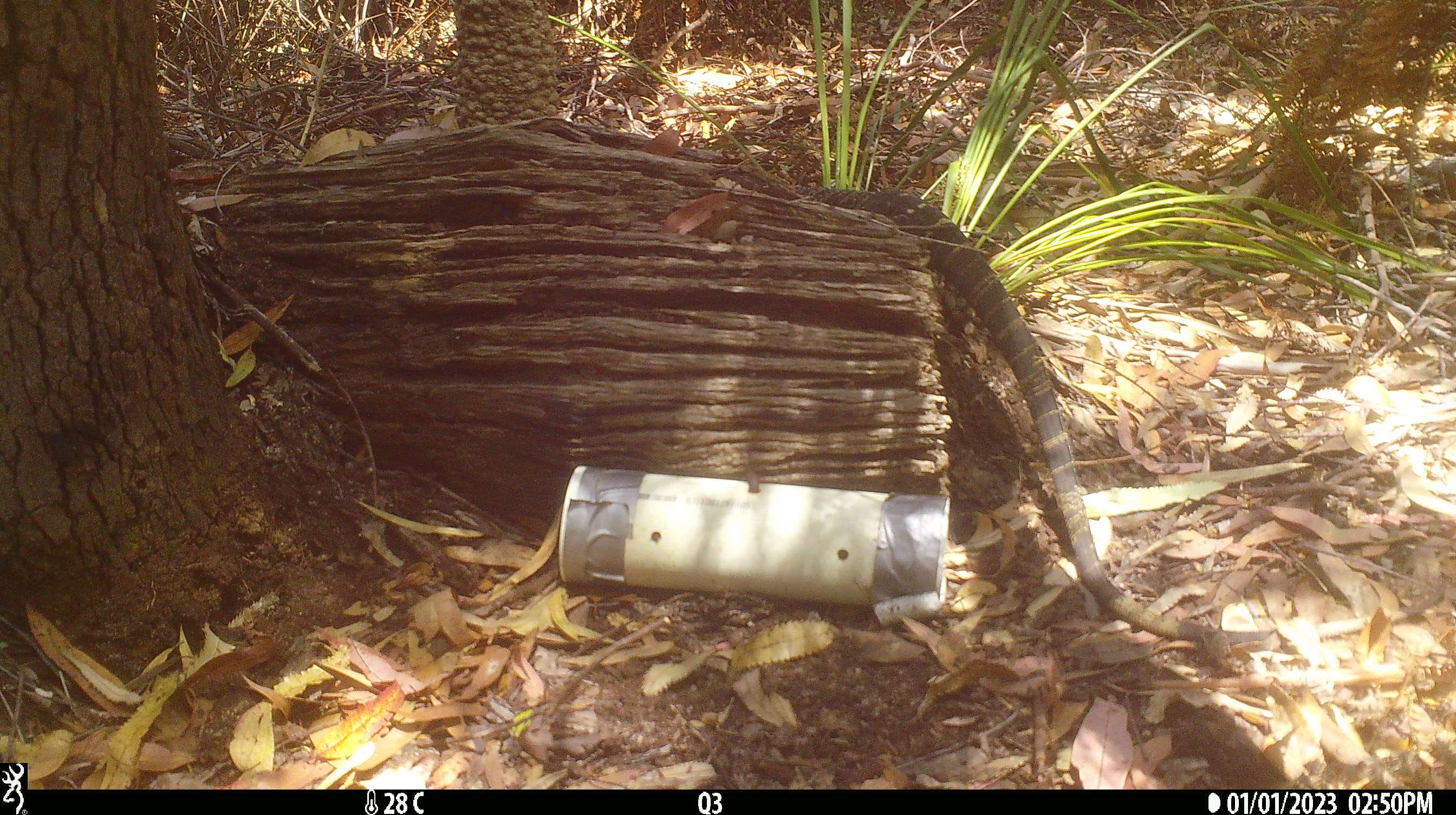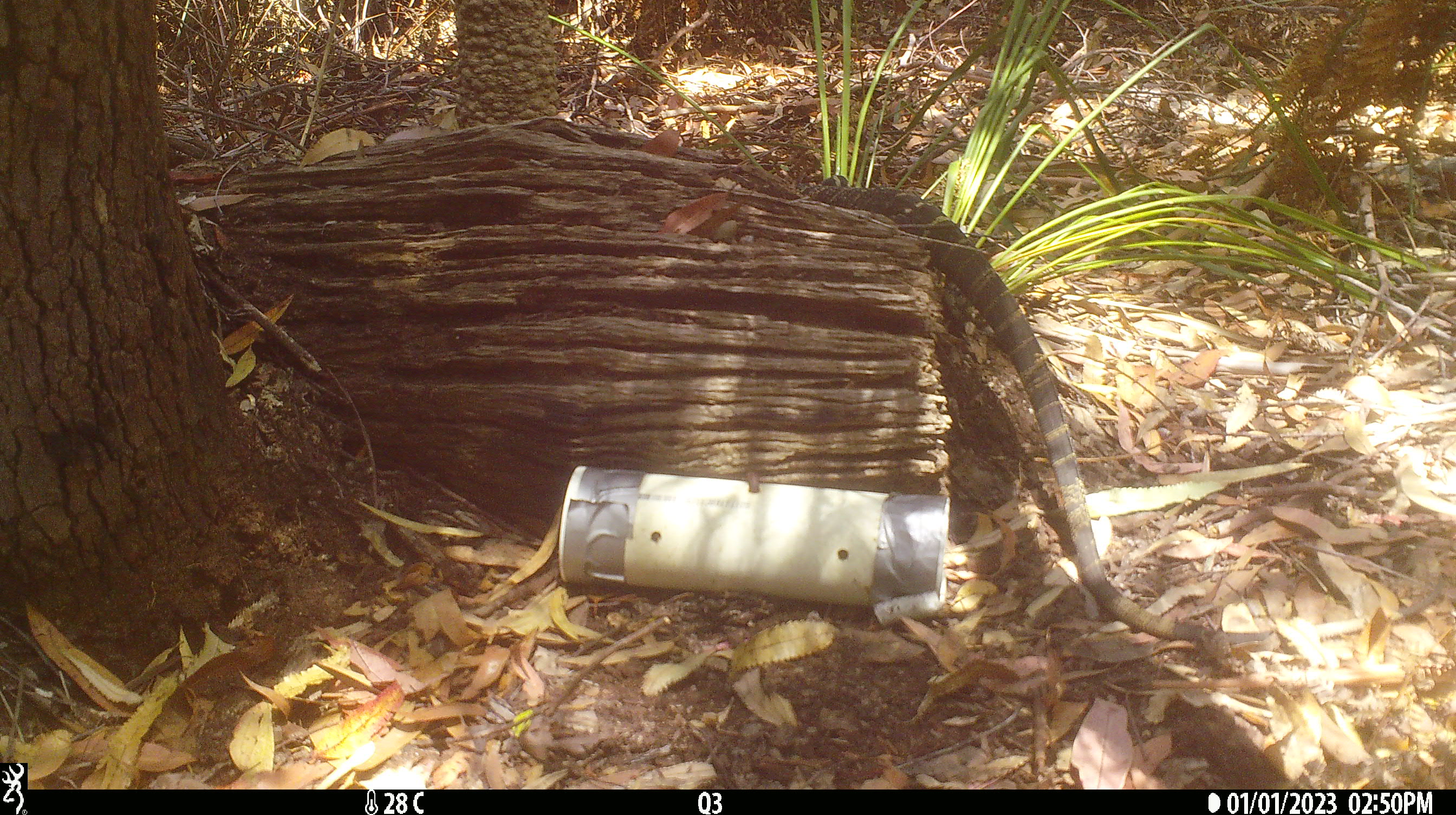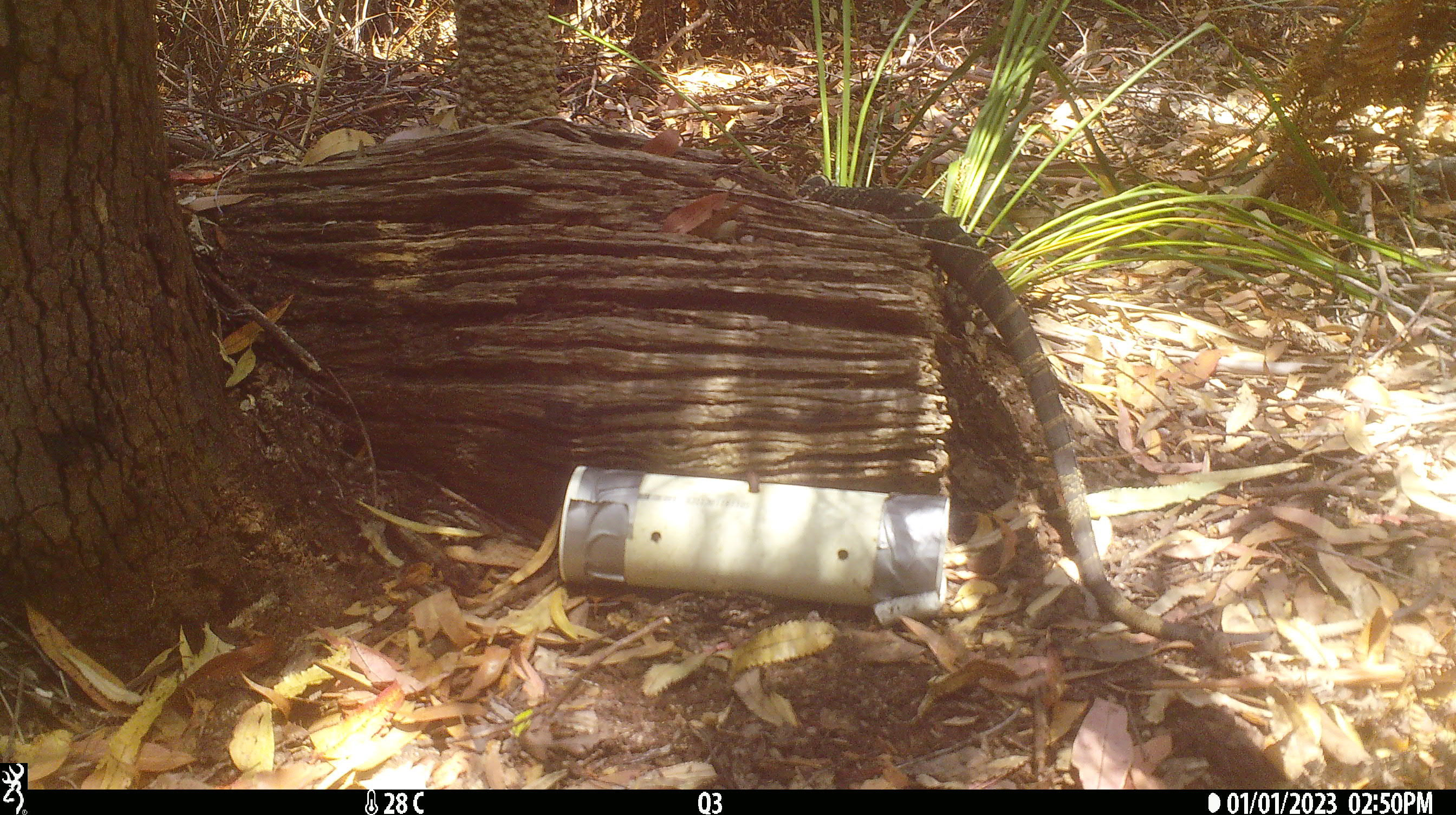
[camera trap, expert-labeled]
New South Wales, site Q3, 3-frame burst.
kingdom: Animalia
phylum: Chordata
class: Reptilia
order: Squamata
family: Varanidae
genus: Varanus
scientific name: Varanus varius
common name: lace monitor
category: goanna